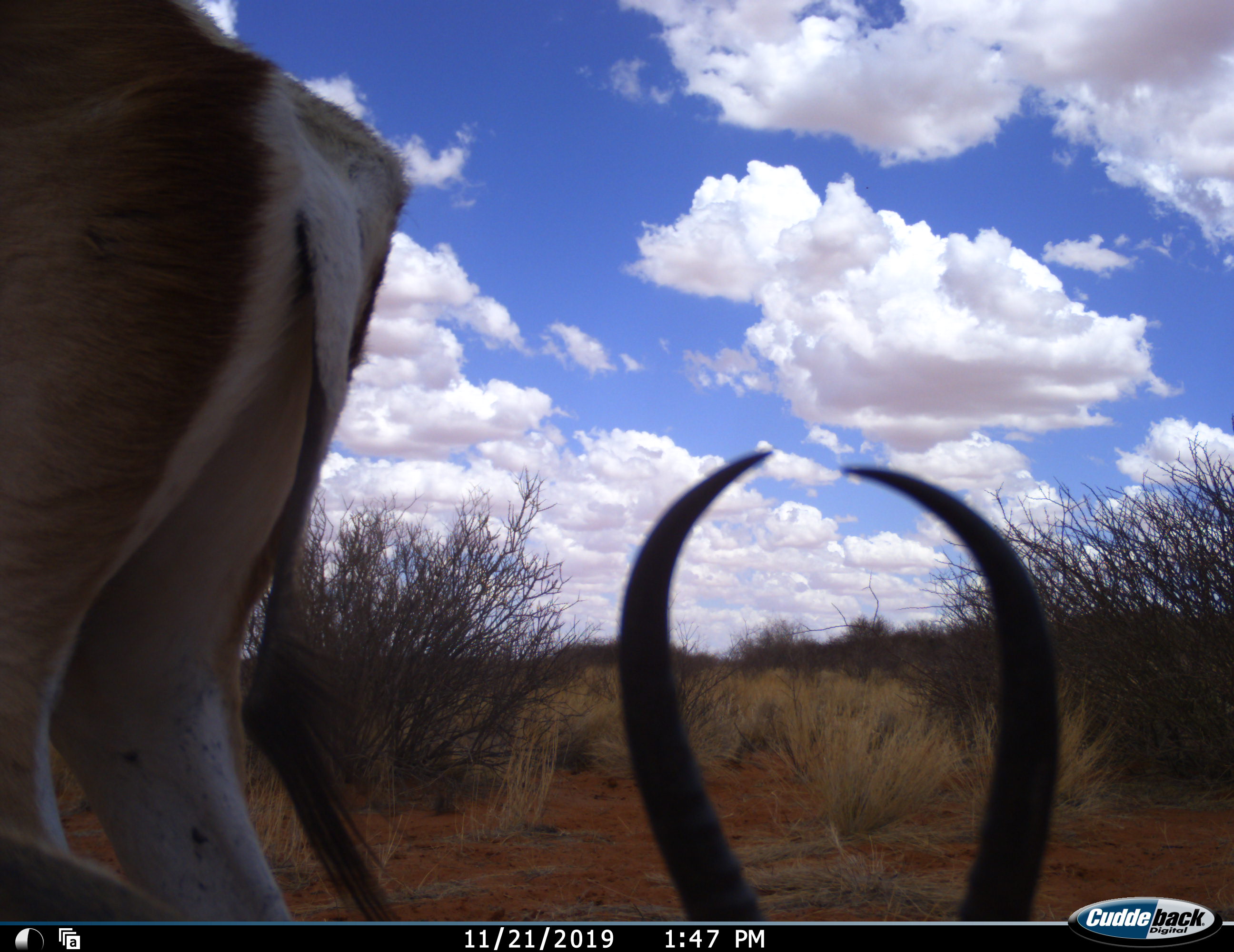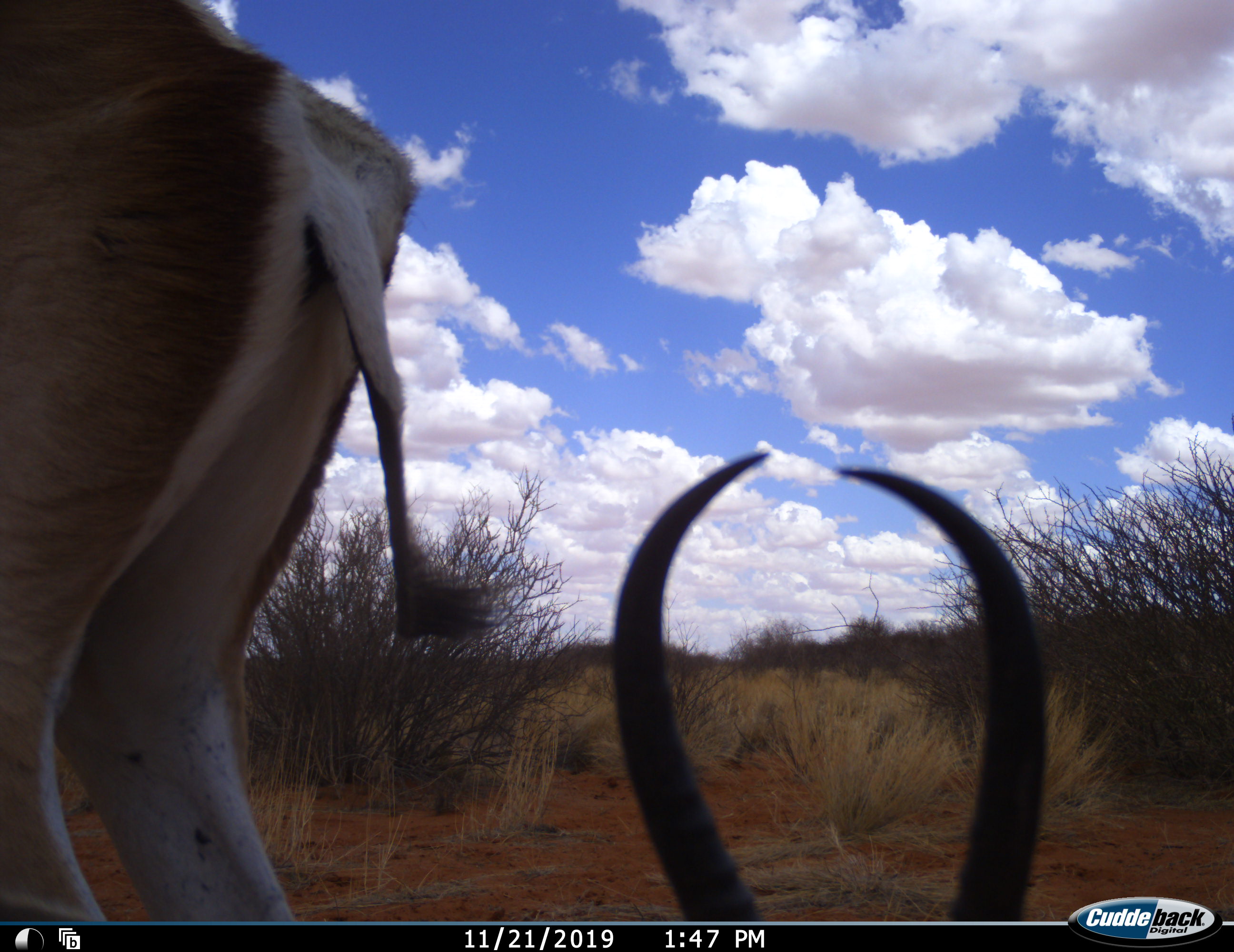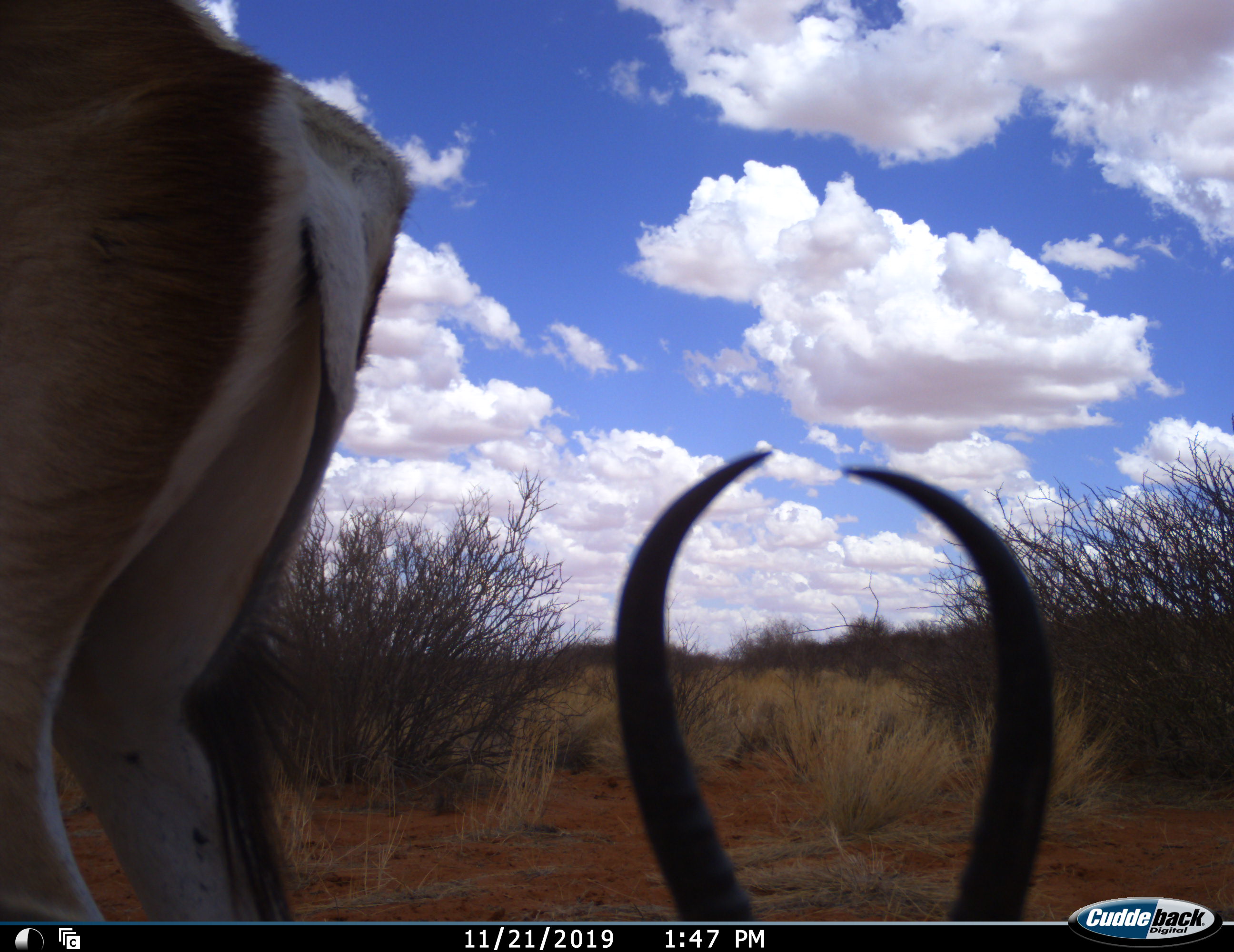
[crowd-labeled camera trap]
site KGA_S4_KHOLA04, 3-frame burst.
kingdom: Animalia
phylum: Chordata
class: Mammalia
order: Artiodactyla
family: Bovidae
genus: Antidorcas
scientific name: Antidorcas marsupialis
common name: springbok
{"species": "springbok (Antidorcas marsupialis)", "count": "2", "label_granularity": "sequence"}